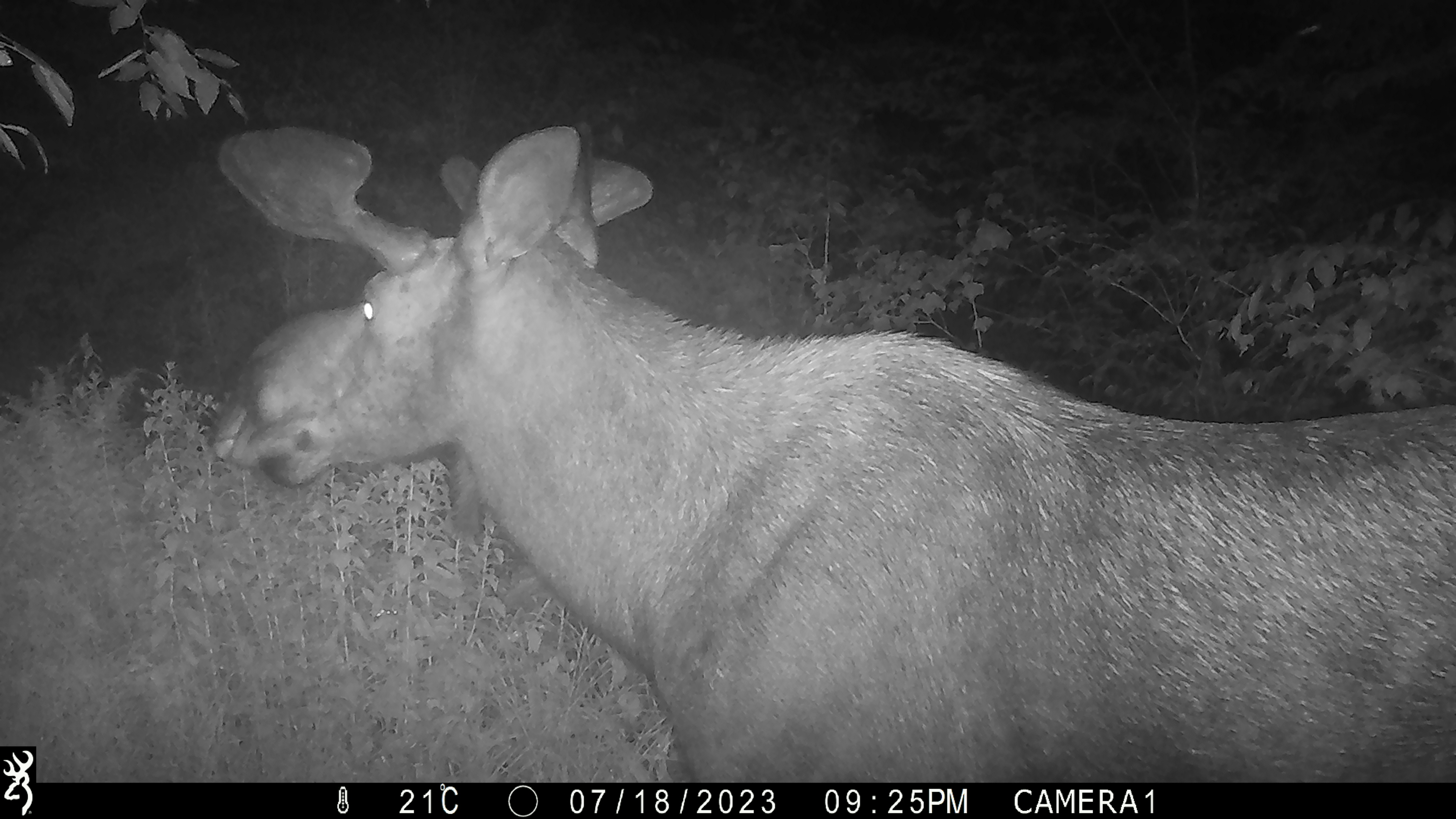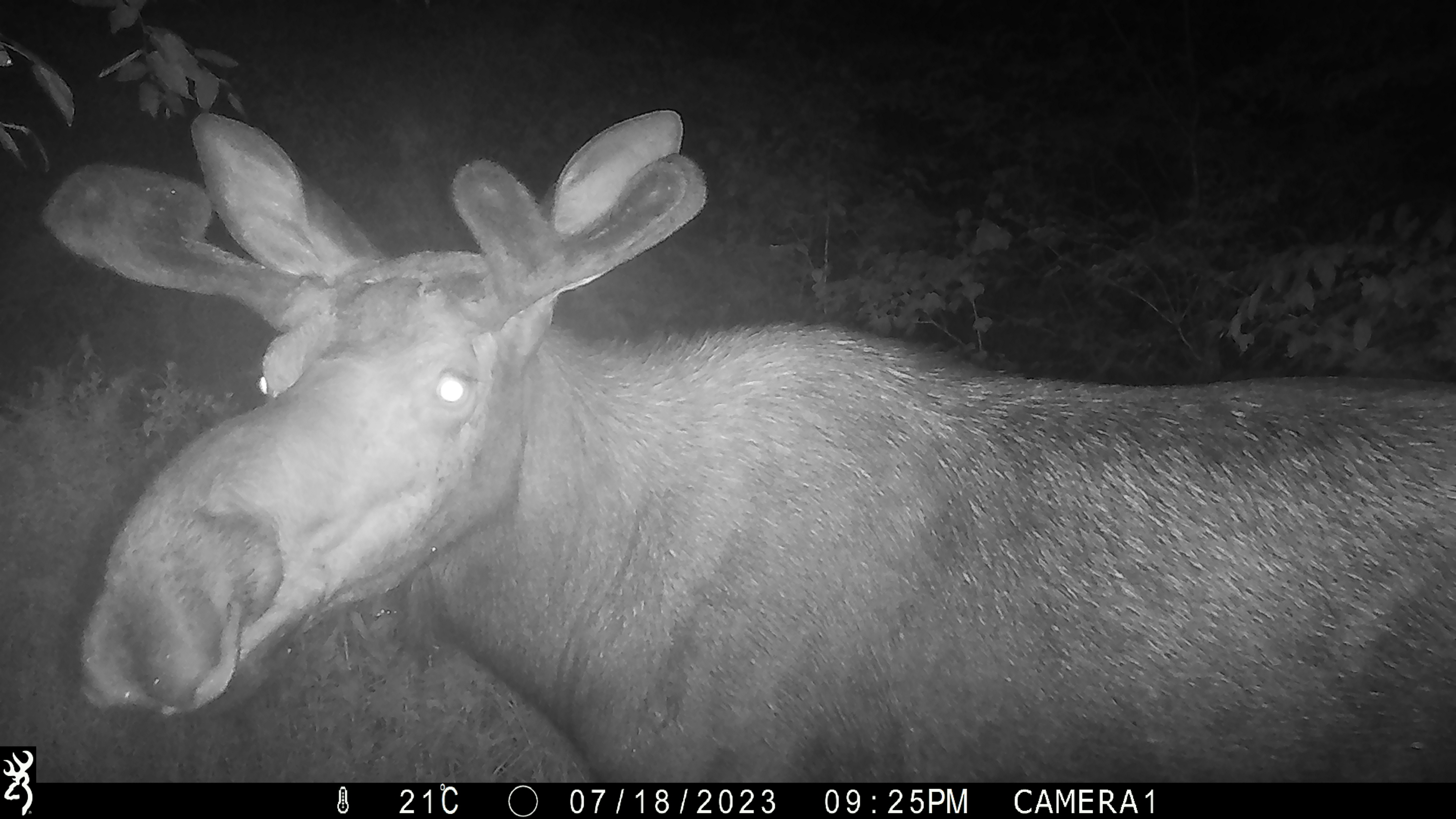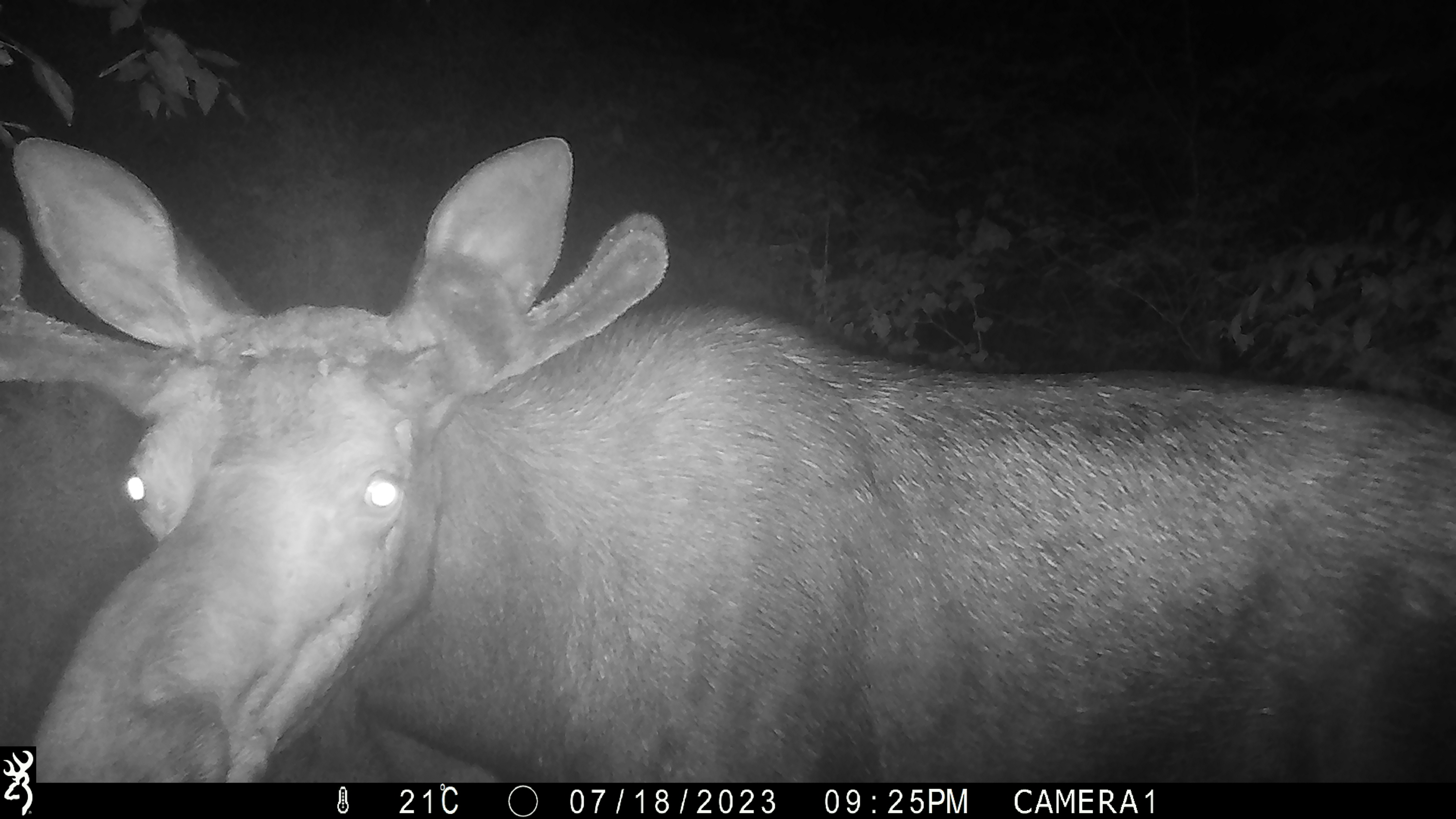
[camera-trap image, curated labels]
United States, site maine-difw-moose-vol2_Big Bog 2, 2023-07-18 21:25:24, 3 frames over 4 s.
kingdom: Animalia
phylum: Chordata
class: Mammalia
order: Artiodactyla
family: Cervidae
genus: Alces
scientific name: Alces alces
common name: moose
Moose (Alces alces).